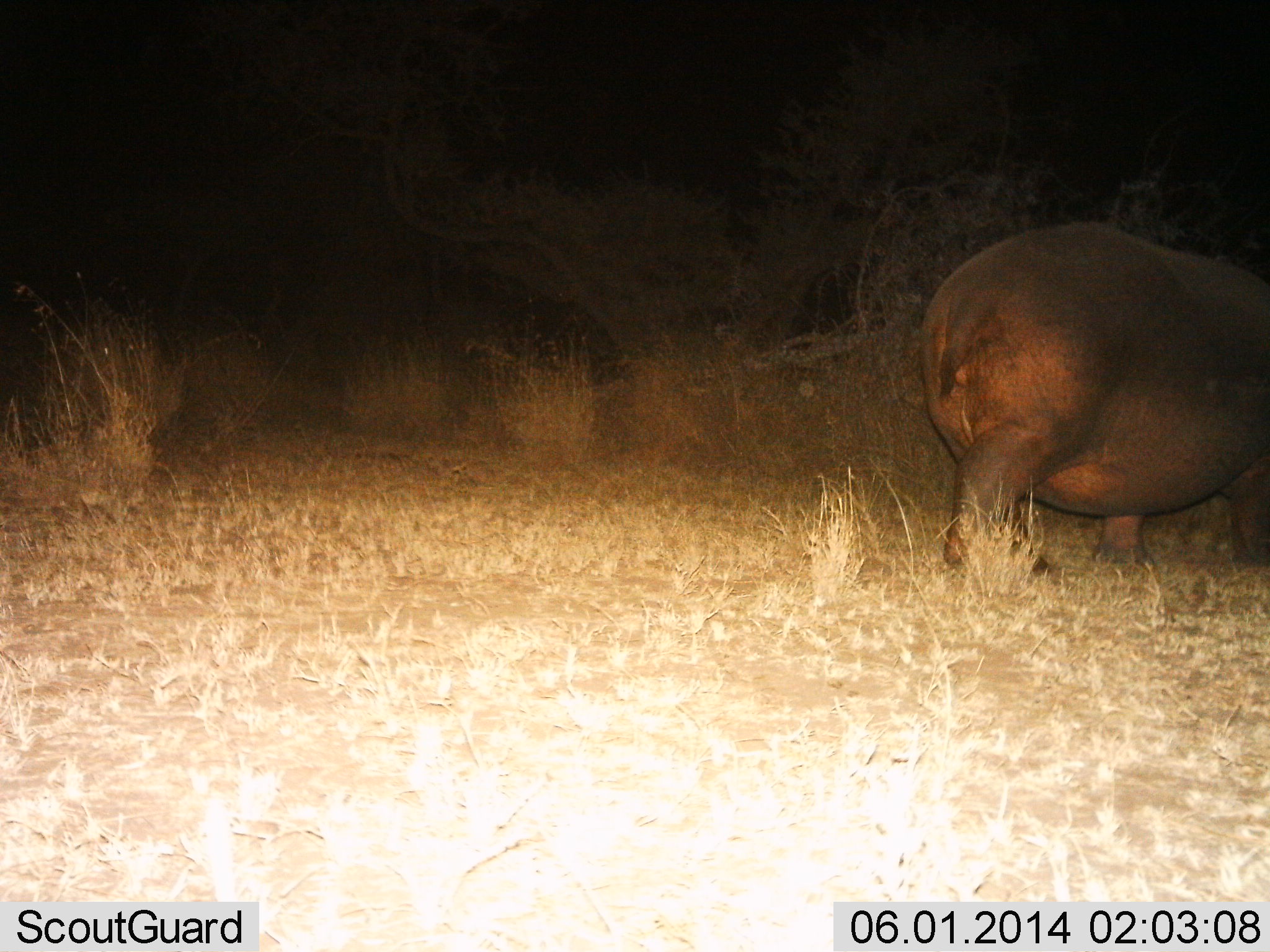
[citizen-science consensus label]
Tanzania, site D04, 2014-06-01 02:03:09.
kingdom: Animalia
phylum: Chordata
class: Mammalia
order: Artiodactyla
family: Hippopotamidae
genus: Hippopotamus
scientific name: Hippopotamus amphibius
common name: hippopotamus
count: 1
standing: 10%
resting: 0%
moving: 90%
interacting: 0%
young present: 0%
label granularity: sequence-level